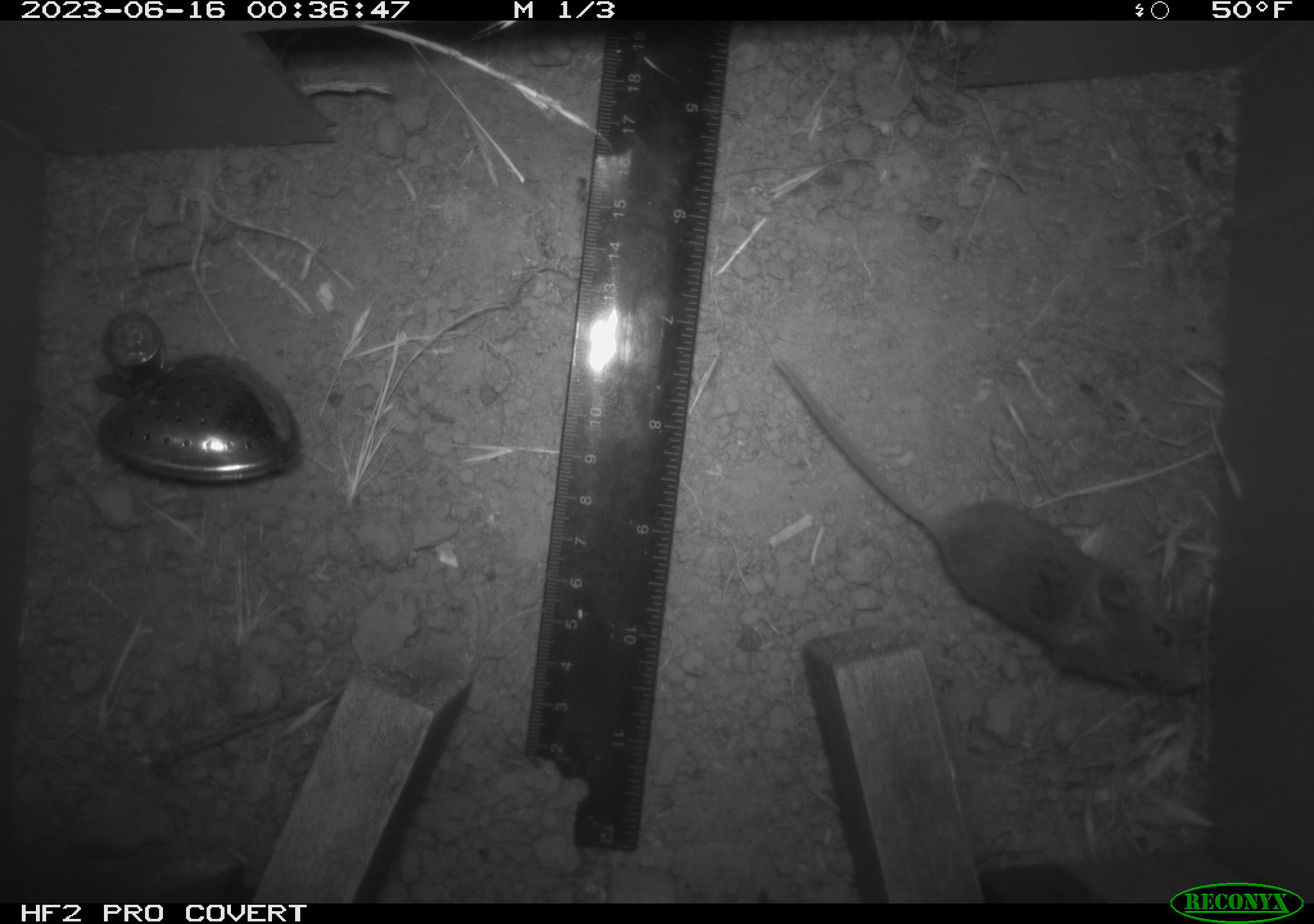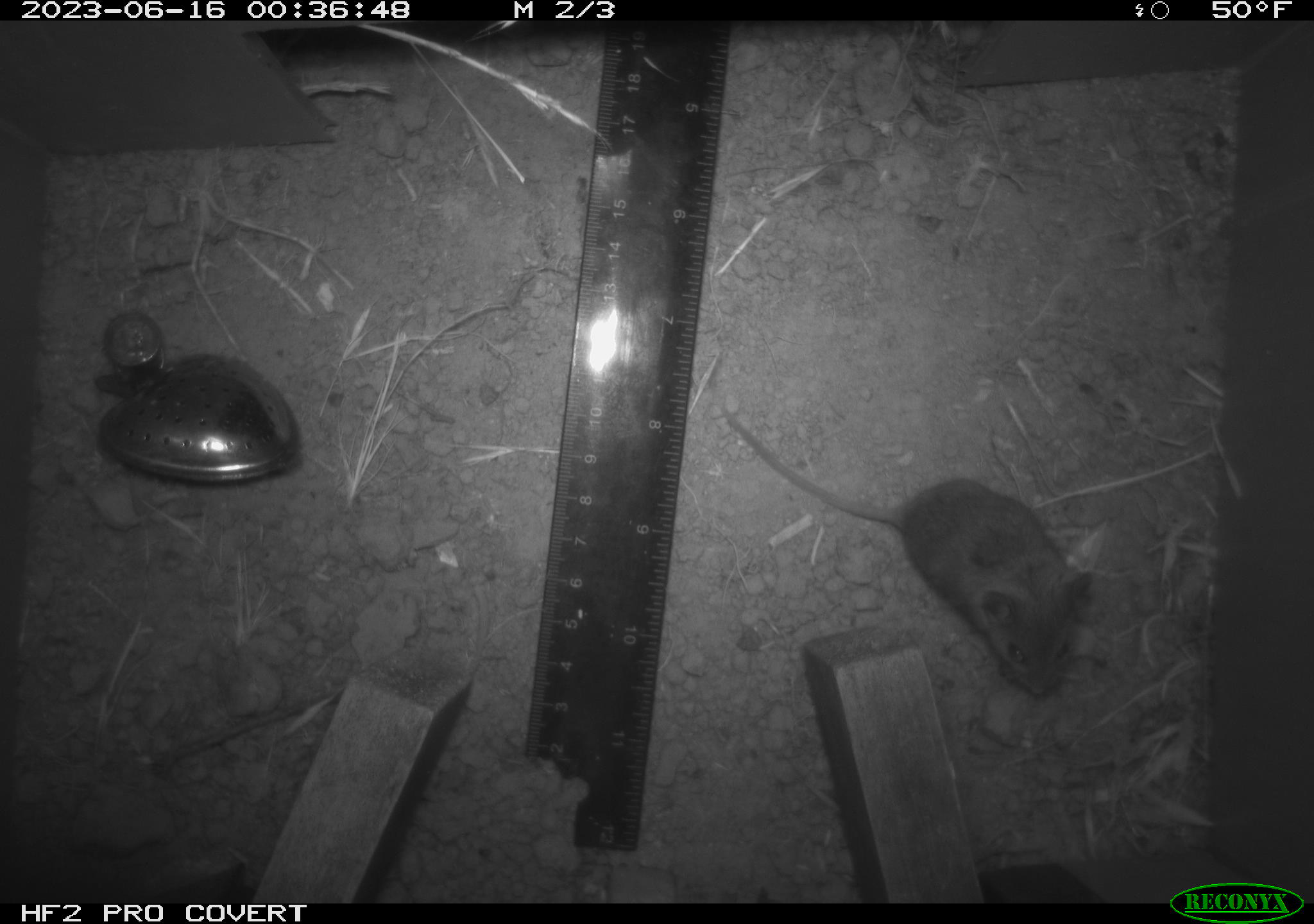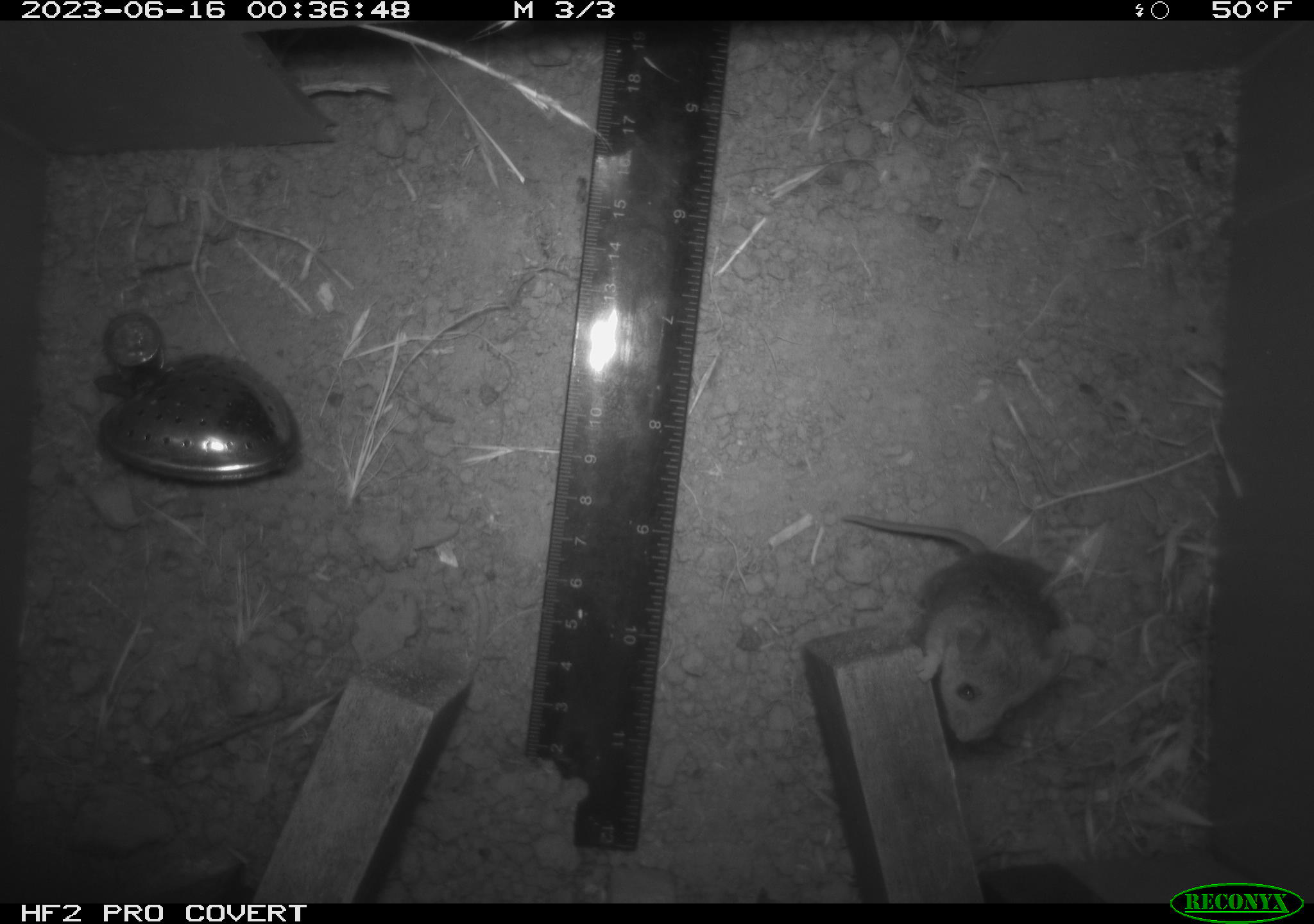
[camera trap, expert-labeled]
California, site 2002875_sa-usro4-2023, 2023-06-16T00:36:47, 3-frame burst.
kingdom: Animalia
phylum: Chordata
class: Mammalia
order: Rodentia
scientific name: Rodentia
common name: mouse species